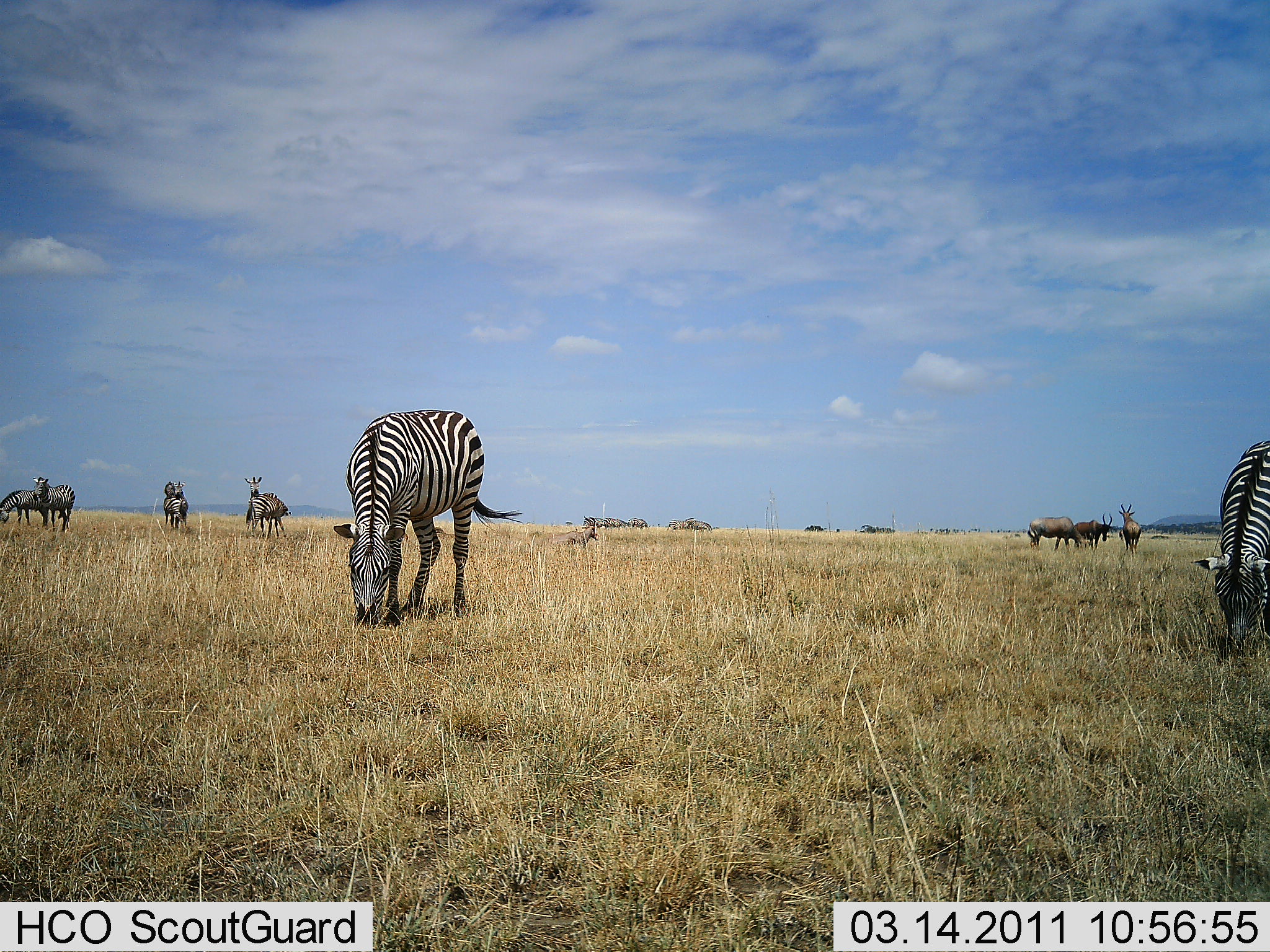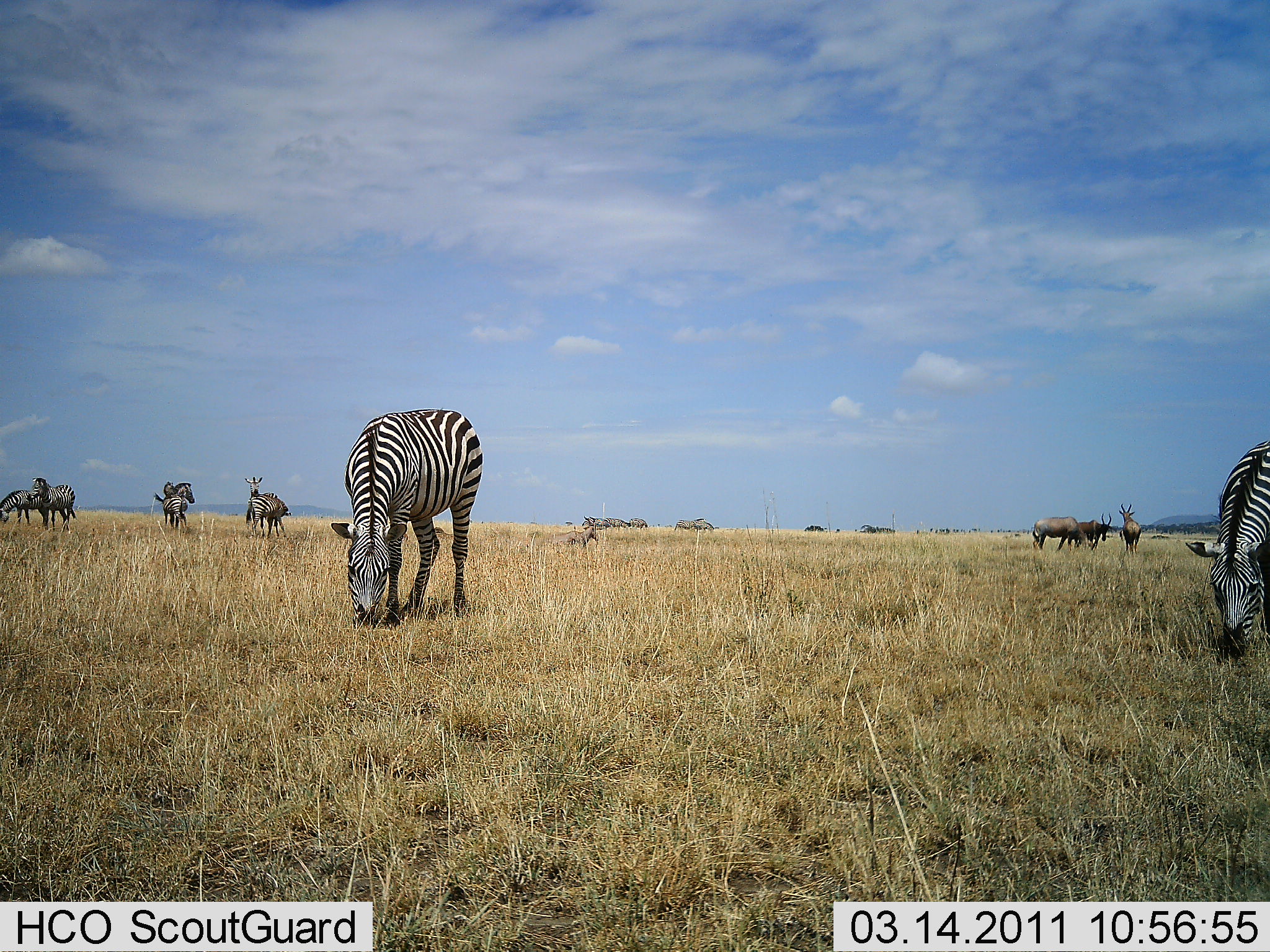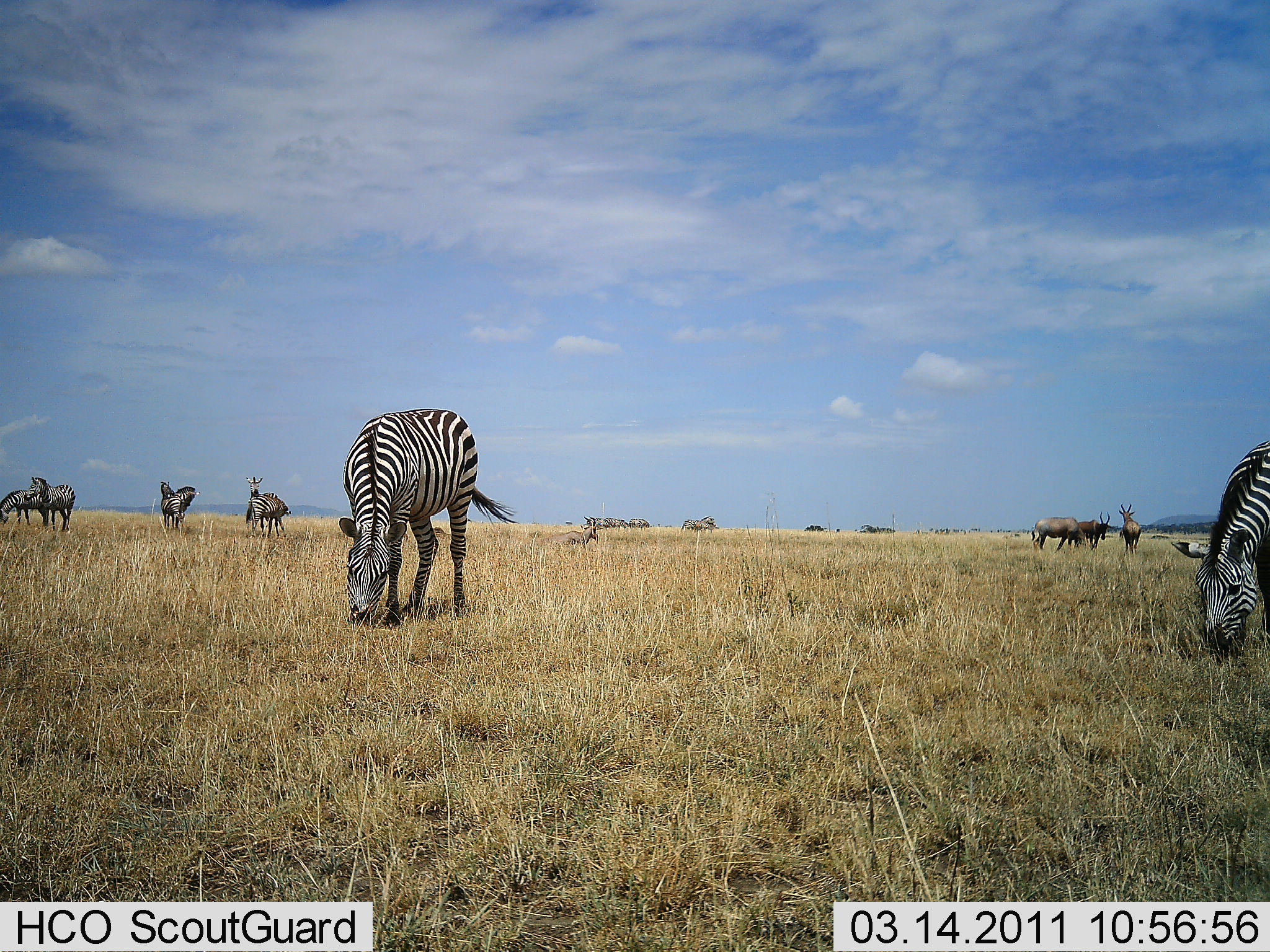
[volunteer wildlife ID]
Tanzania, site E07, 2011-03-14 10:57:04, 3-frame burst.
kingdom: Animalia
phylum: Chordata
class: Mammalia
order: Artiodactyla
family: Bovidae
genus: Alcelaphus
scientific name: Alcelaphus buselaphus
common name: hartebeest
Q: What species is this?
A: Hartebeest (Alcelaphus buselaphus).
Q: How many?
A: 3.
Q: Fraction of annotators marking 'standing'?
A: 100%.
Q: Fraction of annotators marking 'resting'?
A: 25%.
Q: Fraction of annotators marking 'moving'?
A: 0%.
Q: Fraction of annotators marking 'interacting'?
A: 0%.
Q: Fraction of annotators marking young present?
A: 0%.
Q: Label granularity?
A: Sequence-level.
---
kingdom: Animalia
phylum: Chordata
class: Mammalia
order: Perissodactyla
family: Equidae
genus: Equus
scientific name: Equus quagga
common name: plains zebra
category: zebra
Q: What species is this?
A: Zebra (plains zebra) (Equus quagga).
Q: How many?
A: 7.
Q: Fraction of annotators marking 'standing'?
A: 61%.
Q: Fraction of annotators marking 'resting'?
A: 4%.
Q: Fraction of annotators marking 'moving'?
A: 4%.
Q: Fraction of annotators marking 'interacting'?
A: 9%.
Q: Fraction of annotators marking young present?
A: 0%.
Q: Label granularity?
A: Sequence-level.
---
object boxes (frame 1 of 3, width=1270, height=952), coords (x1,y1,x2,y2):
animal: (335,399,523,625); (1190,439,1270,653)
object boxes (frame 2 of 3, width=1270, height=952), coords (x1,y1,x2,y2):
animal: (330,403,484,628); (1182,431,1270,659)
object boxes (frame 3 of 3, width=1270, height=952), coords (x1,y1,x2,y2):
animal: (338,407,517,630); (1171,438,1270,654)